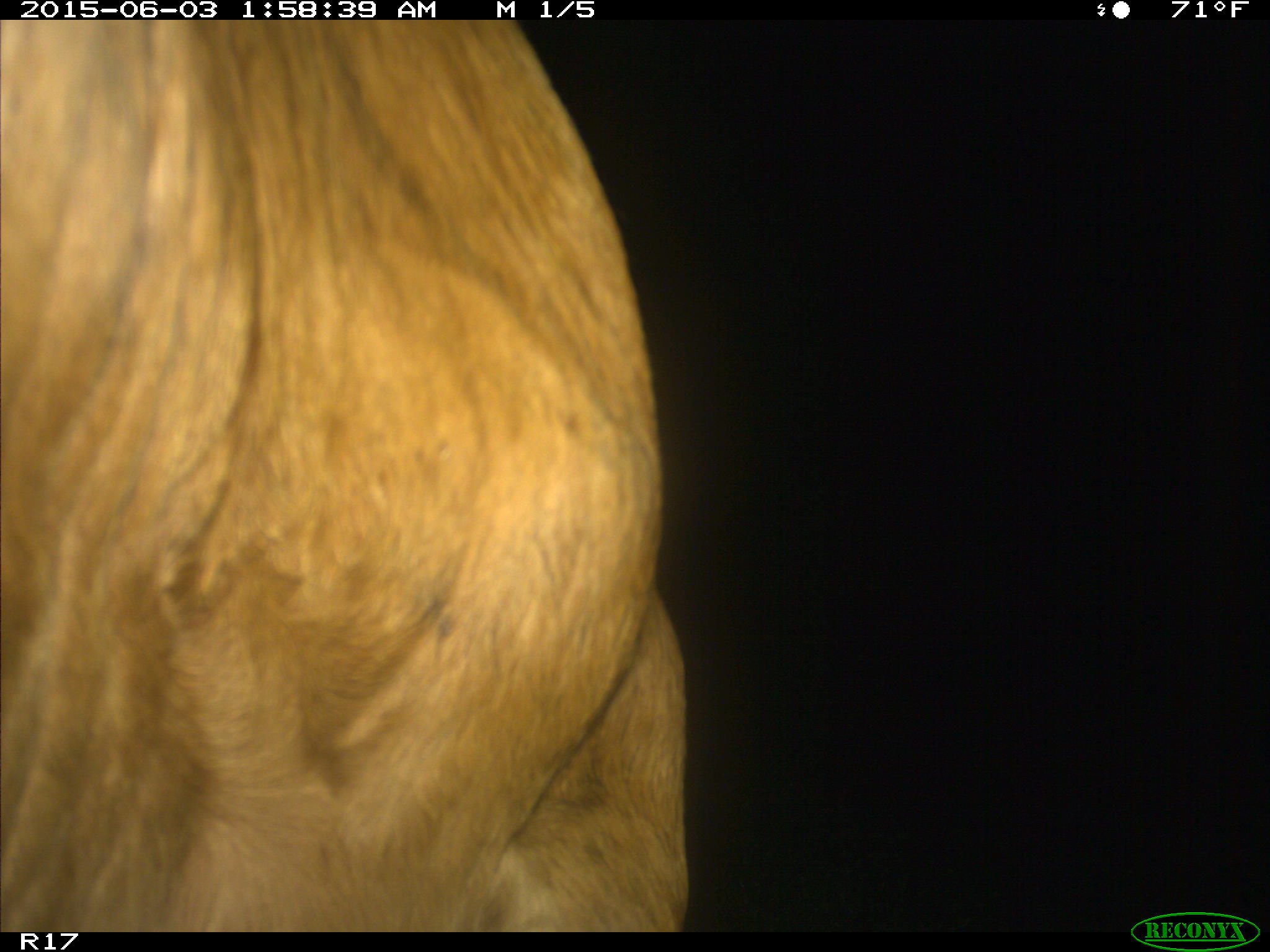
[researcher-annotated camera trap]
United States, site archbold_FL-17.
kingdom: Animalia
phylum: Chordata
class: Mammalia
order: Artiodactyla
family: Bovidae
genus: Bos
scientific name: Bos taurus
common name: domestic cow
Bos taurus (domestic cow).